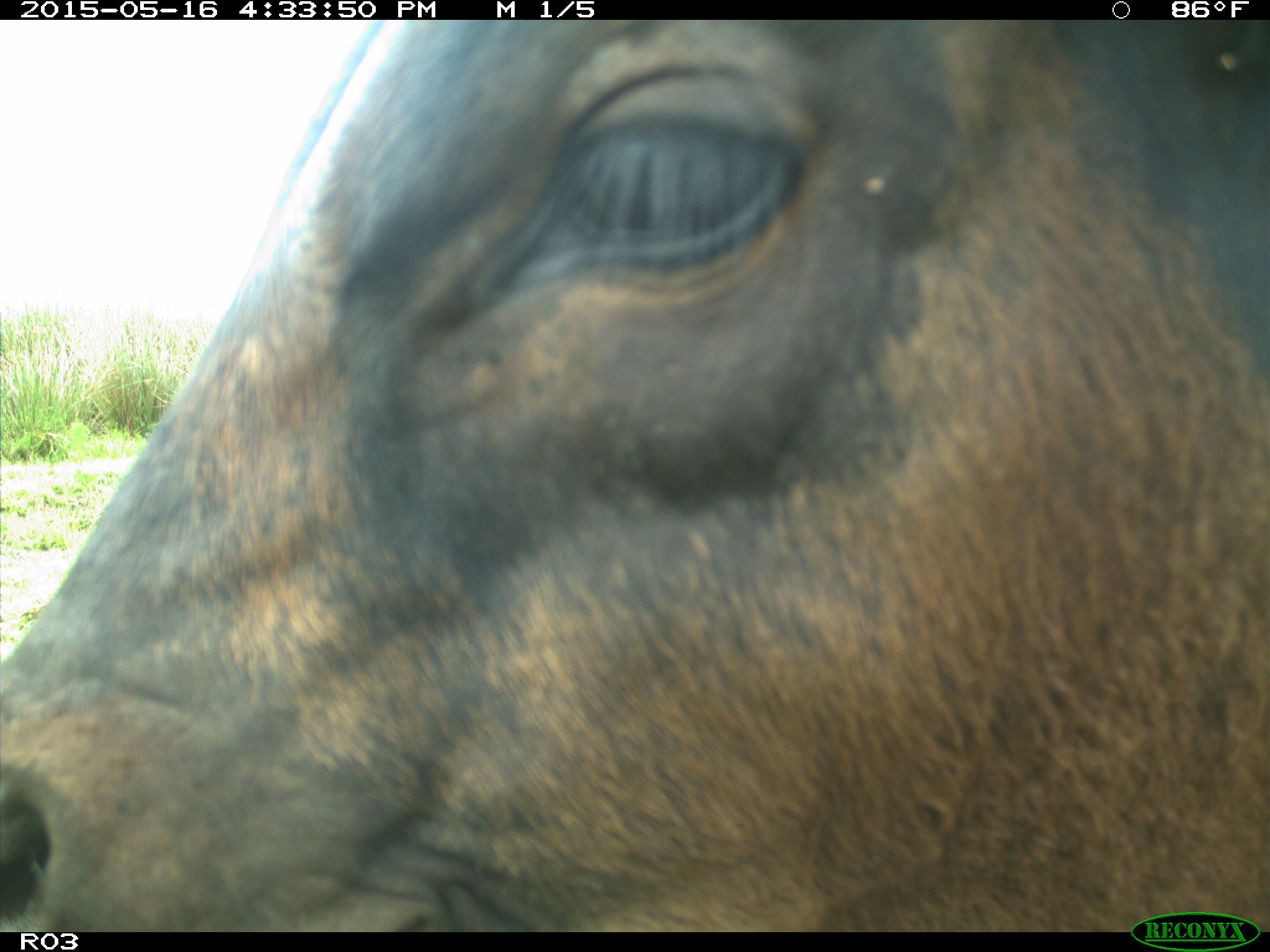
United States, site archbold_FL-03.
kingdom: Animalia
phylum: Chordata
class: Mammalia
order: Artiodactyla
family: Bovidae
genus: Bos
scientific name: Bos taurus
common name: domestic cow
Bos taurus (domestic cow).